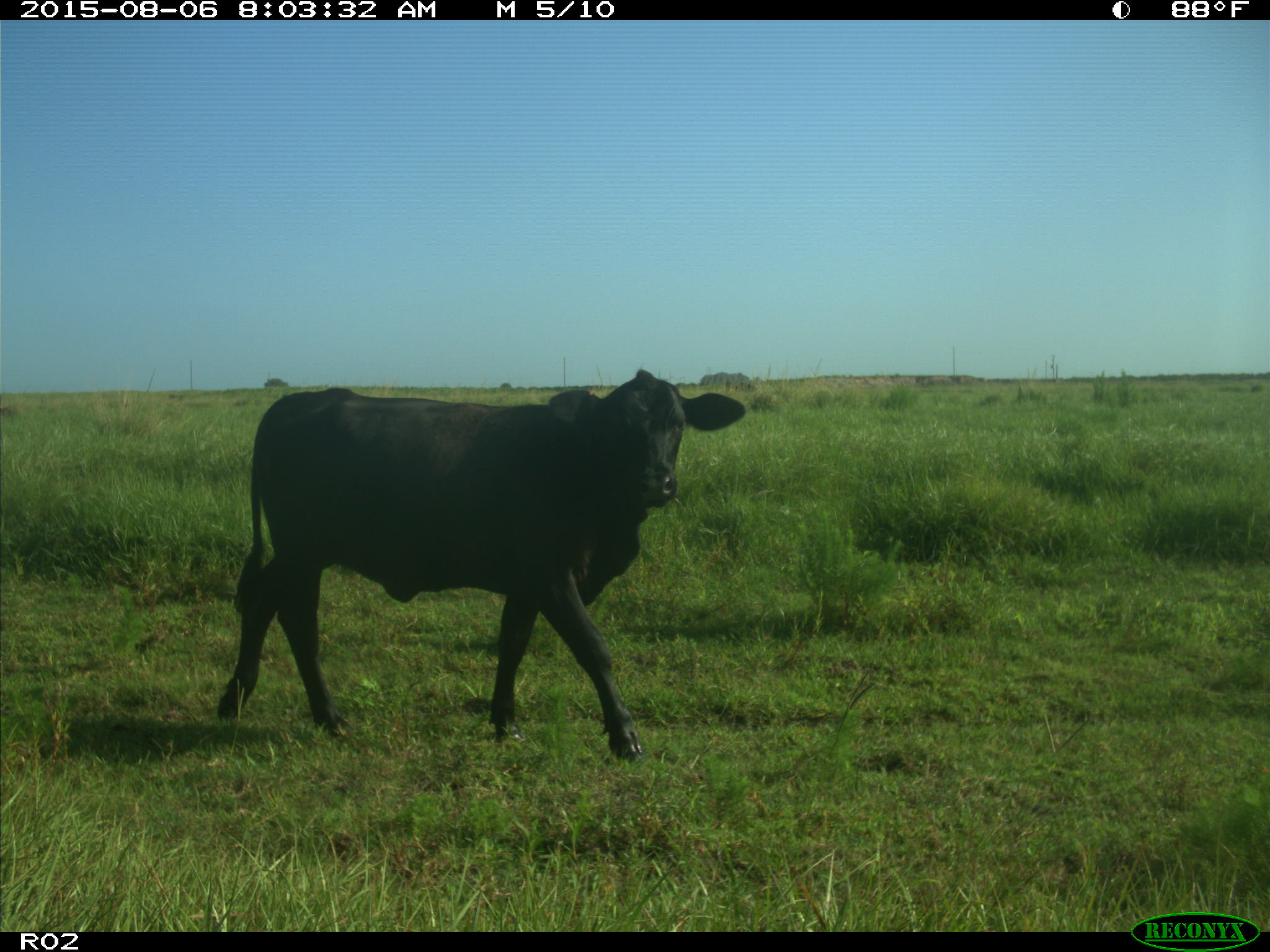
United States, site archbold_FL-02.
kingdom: Animalia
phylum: Chordata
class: Mammalia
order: Artiodactyla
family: Bovidae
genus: Bos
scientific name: Bos taurus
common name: domestic cow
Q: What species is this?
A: Bos taurus (domestic cow).